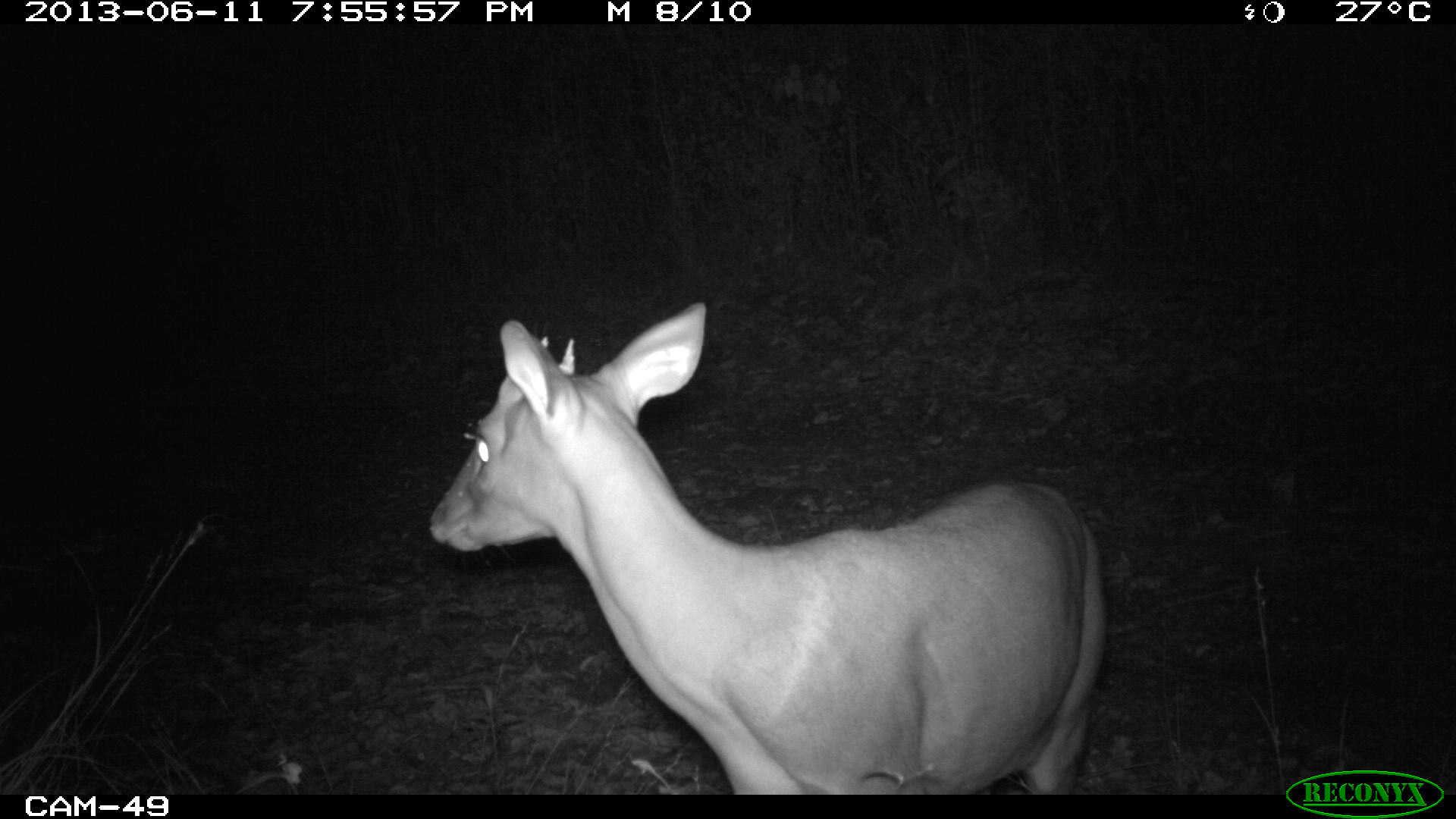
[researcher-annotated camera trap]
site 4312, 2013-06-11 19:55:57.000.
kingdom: Animalia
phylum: Chordata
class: Mammalia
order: Artiodactyla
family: Cervidae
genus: Mazama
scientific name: Mazama temama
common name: central american red brocket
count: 1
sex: male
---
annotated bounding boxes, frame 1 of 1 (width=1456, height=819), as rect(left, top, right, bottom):
mazama temama: rect(424, 298, 1114, 795)